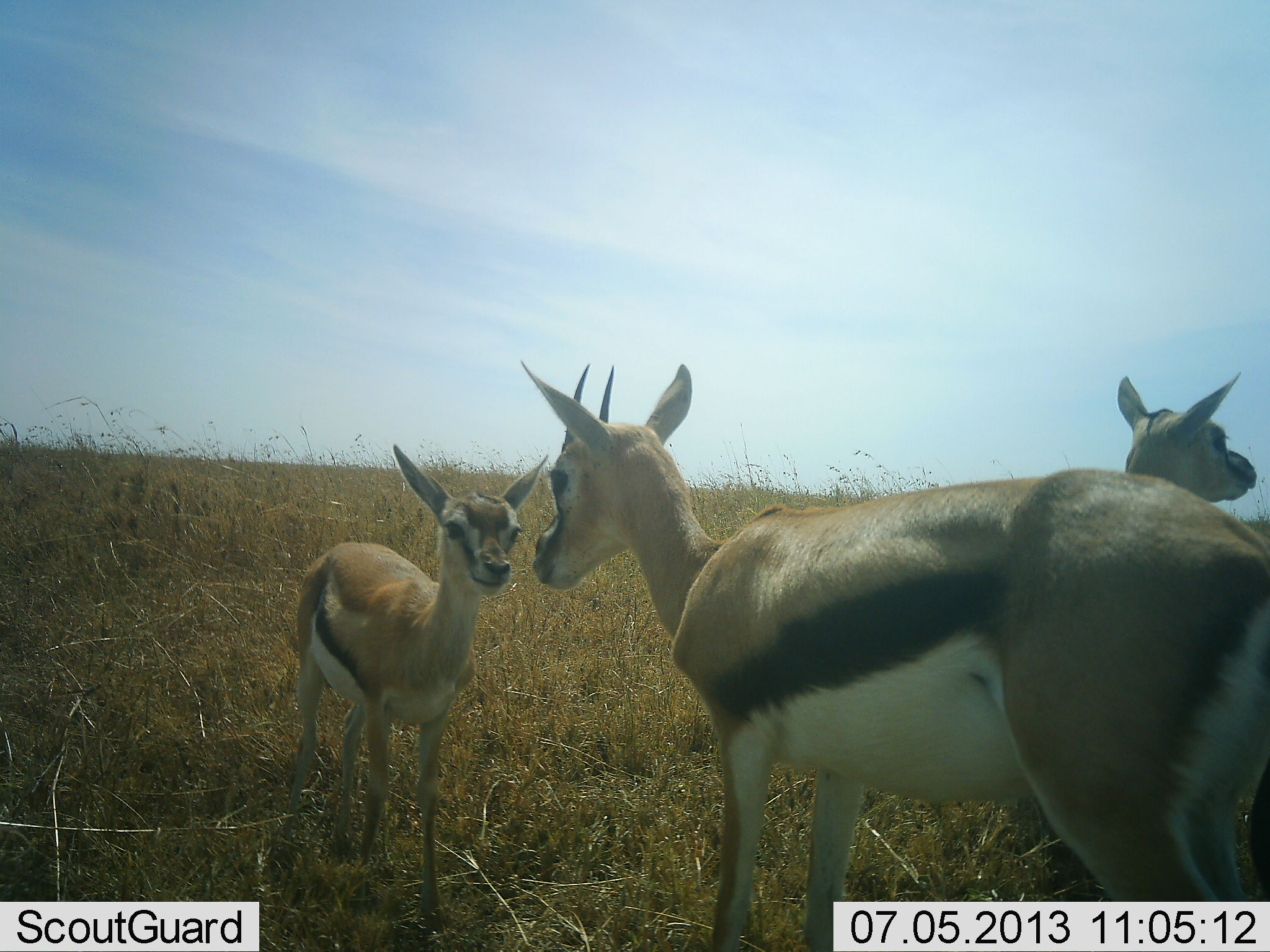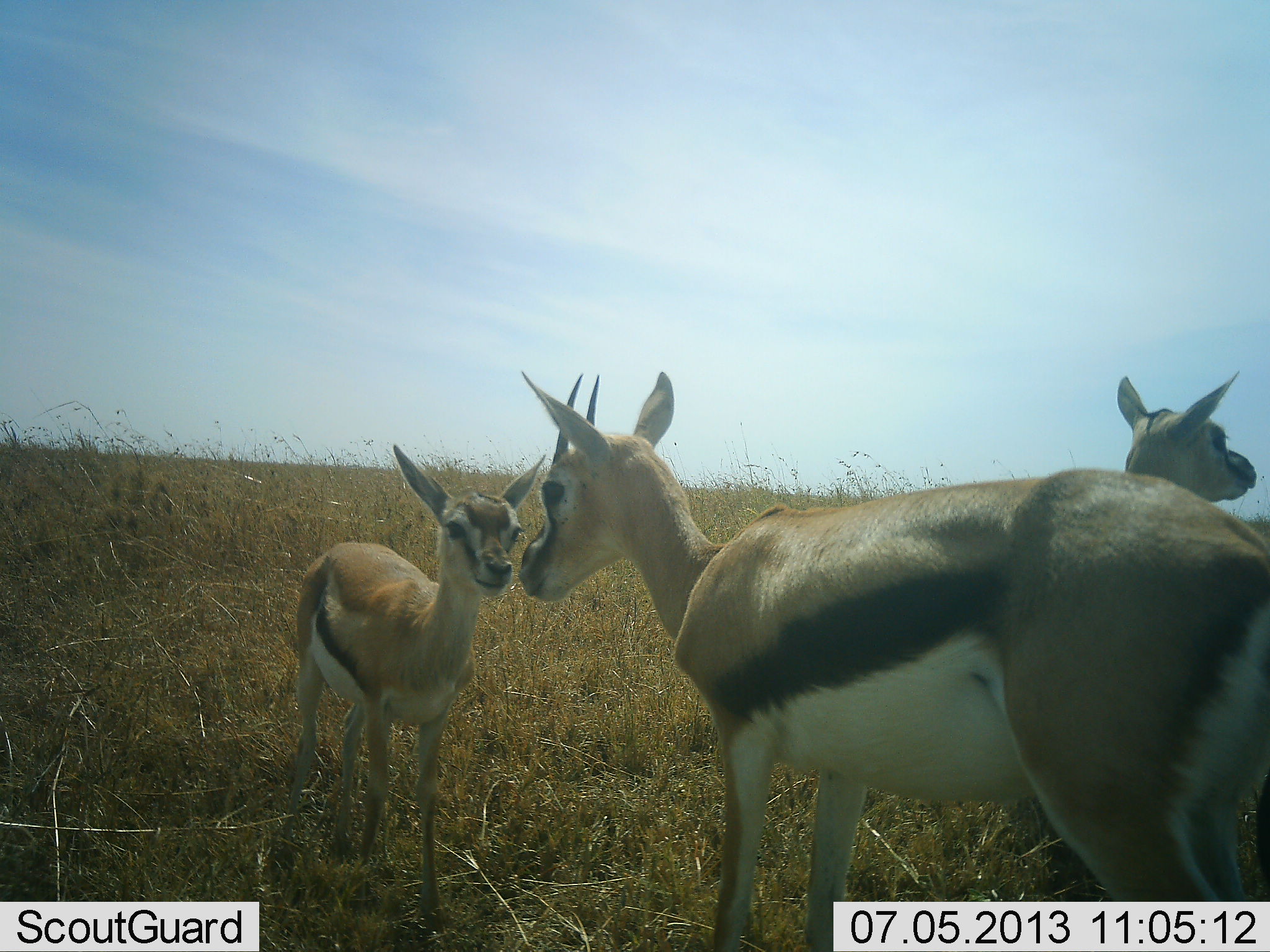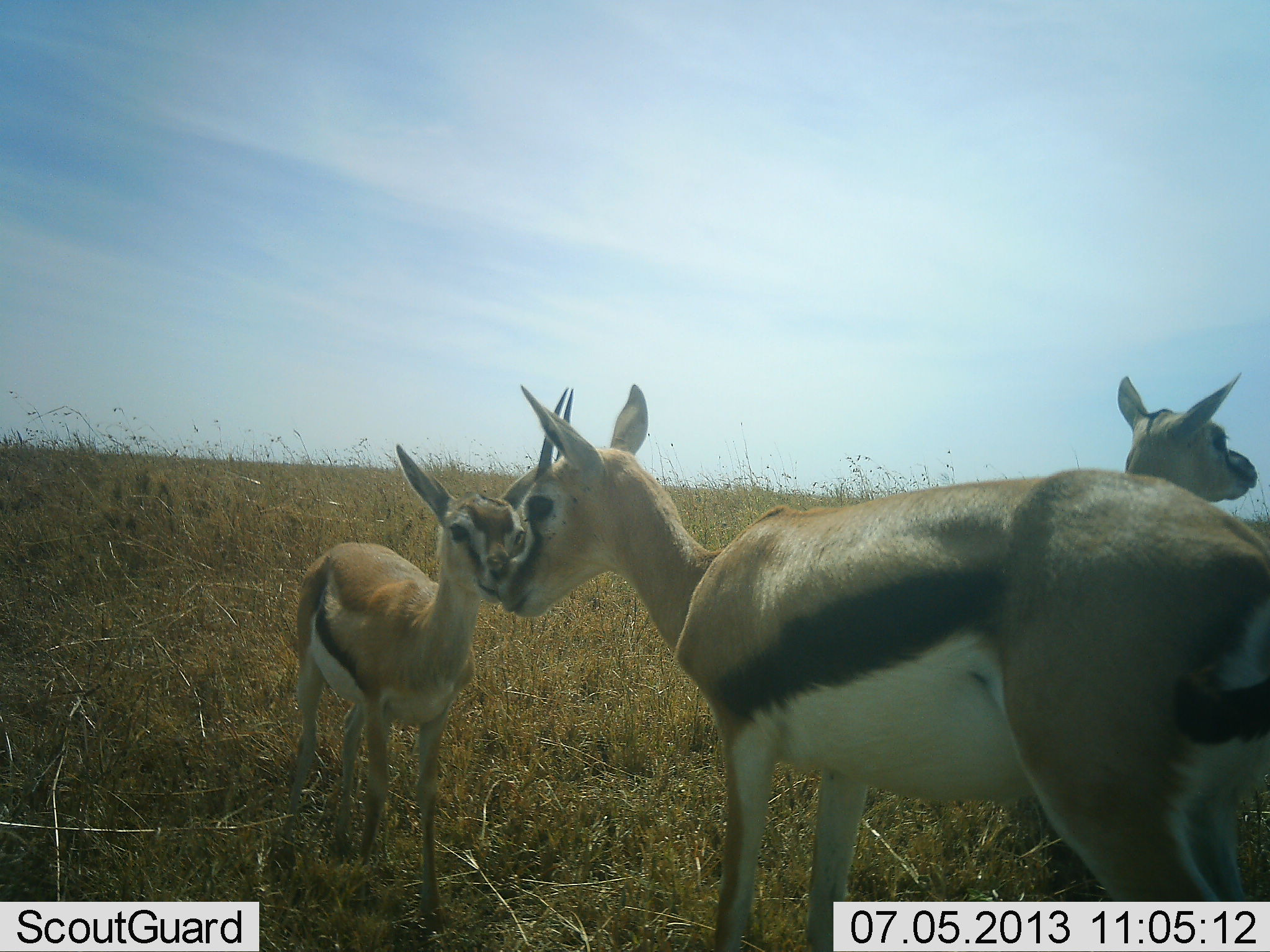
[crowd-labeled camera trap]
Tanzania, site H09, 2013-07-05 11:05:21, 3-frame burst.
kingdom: Animalia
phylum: Chordata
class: Mammalia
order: Artiodactyla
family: Bovidae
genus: Eudorcas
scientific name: Eudorcas thomsonii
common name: thomson's gazelle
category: gazellethomsons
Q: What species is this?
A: Gazellethomsons (thomson's gazelle) (Eudorcas thomsonii).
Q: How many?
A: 3.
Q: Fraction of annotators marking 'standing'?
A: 75%.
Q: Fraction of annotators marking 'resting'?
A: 4%.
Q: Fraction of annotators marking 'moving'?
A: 8%.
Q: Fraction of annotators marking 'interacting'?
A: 46%.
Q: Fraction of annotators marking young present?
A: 50%.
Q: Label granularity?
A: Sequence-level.